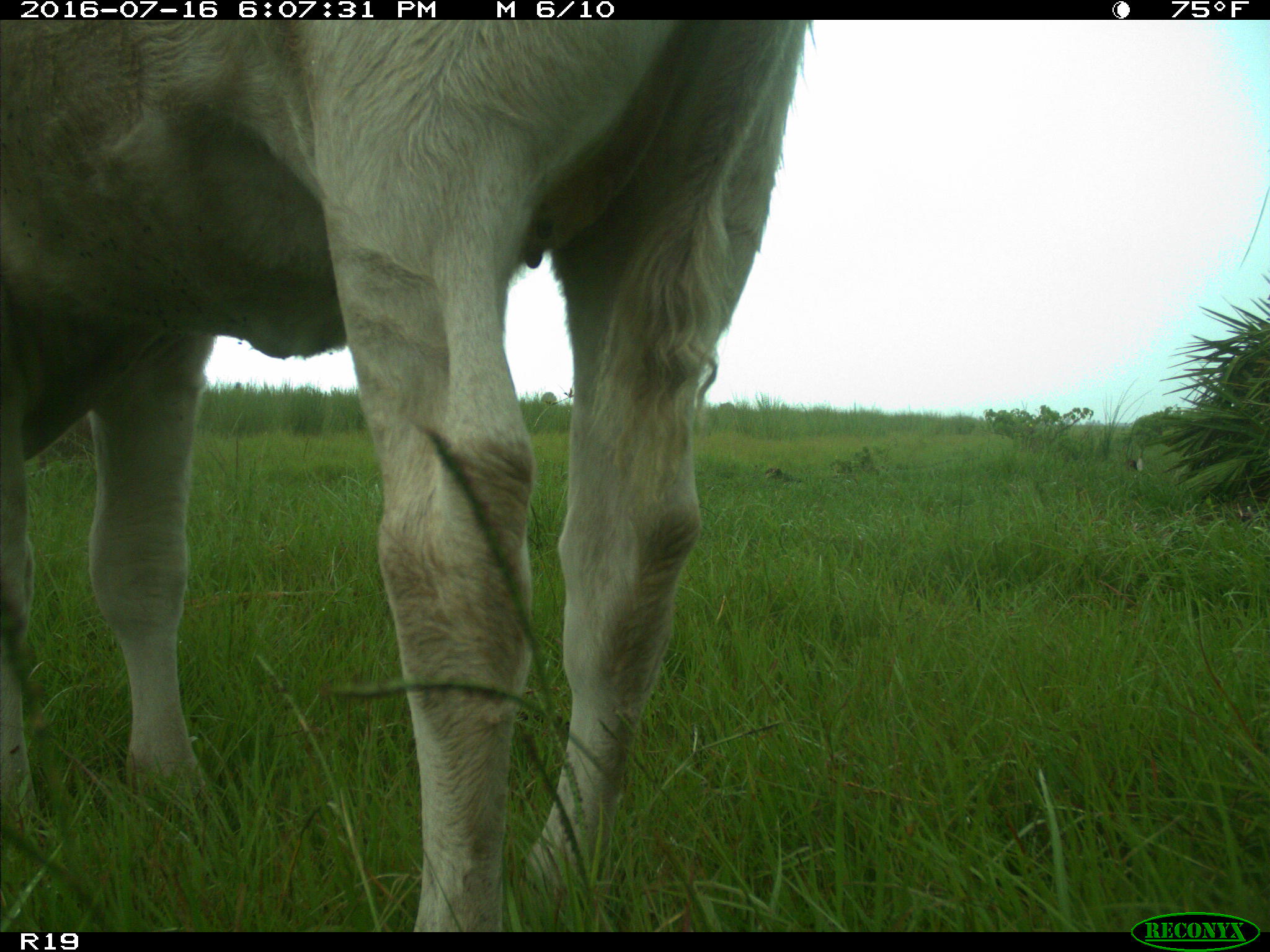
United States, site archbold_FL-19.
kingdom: Animalia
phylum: Chordata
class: Mammalia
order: Artiodactyla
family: Bovidae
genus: Bos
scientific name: Bos taurus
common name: domestic cow